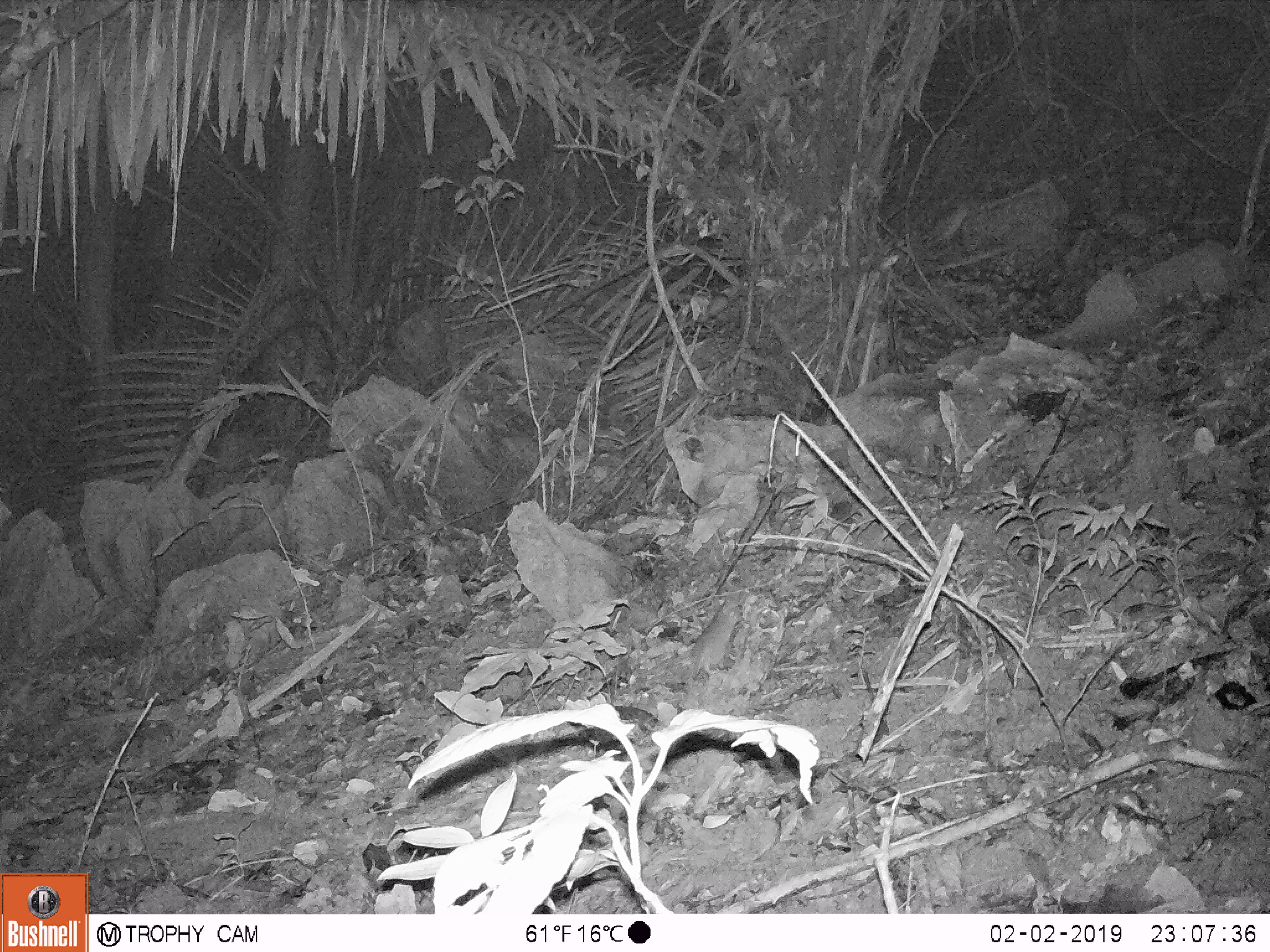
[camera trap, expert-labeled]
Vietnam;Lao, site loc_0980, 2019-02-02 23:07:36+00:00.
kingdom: Animalia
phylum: Chordata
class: Mammalia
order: Rodentia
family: Muridae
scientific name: Muridae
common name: old-world mice and rats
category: unidentified murid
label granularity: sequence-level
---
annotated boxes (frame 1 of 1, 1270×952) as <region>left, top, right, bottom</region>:
unidentified murid: <region>687, 597, 738, 683</region>